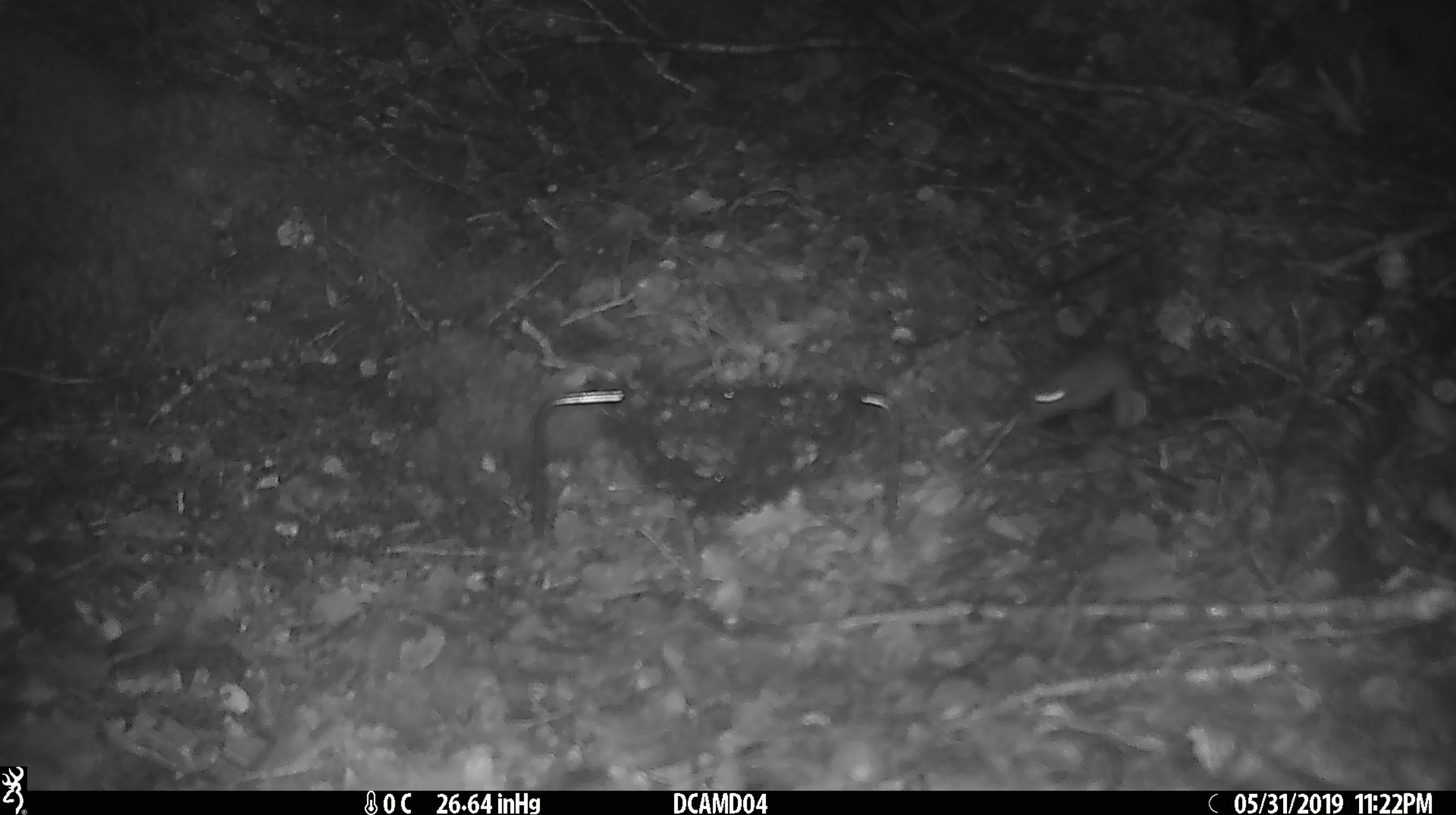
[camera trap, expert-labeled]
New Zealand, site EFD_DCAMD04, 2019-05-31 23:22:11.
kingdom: Animalia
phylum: Chordata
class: Mammalia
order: Rodentia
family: Muridae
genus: Mus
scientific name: Mus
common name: mouse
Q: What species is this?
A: Mouse (Mus).